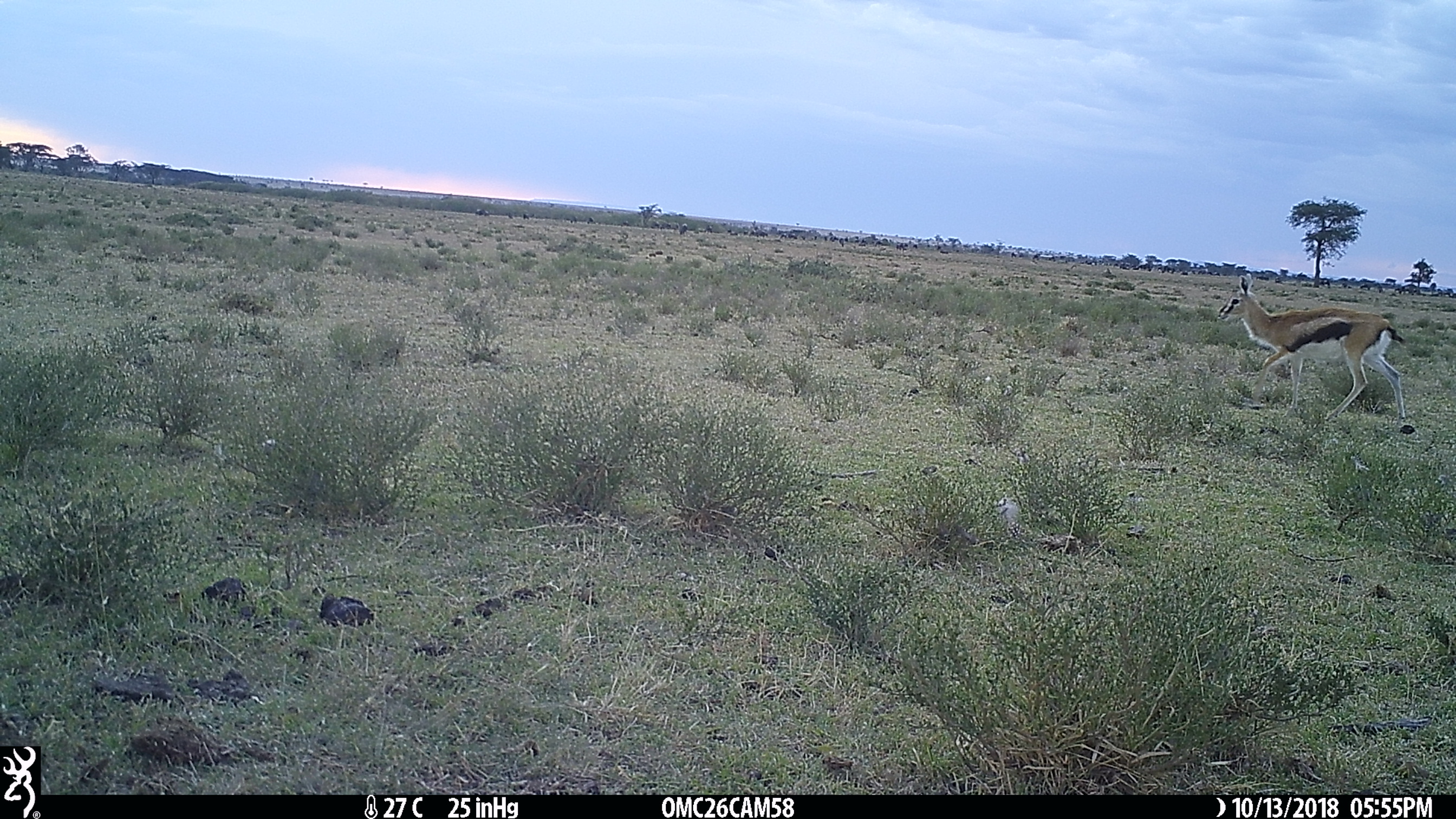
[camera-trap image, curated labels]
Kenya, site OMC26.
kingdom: Animalia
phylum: Chordata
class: Mammalia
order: Artiodactyla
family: Bovidae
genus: Eudorcas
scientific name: Eudorcas thomsonii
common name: thomon's gazelle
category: gazelle thomsons